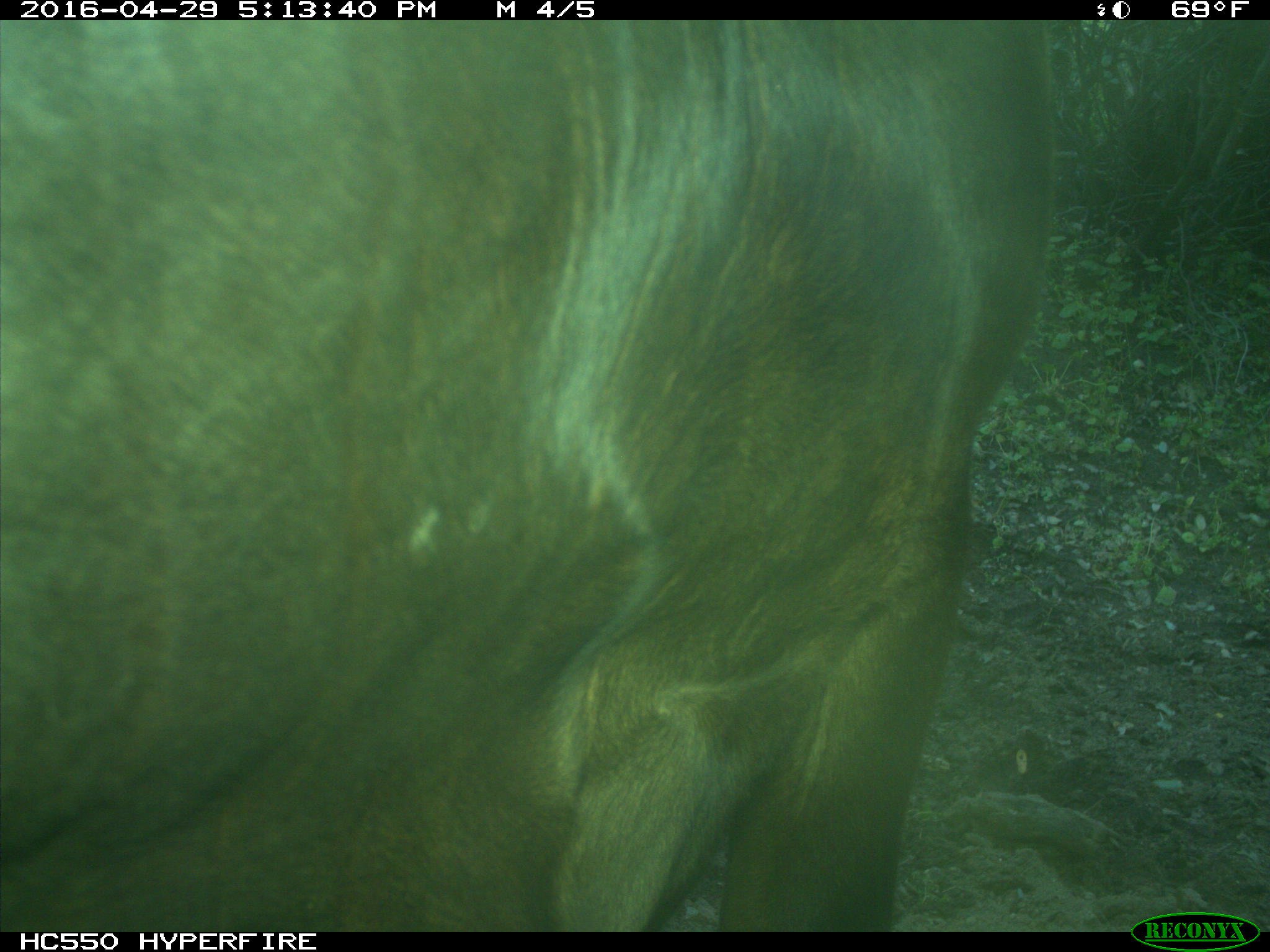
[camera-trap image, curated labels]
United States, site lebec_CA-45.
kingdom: Animalia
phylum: Chordata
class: Mammalia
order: Artiodactyla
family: Bovidae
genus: Bos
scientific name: Bos taurus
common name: domestic cow